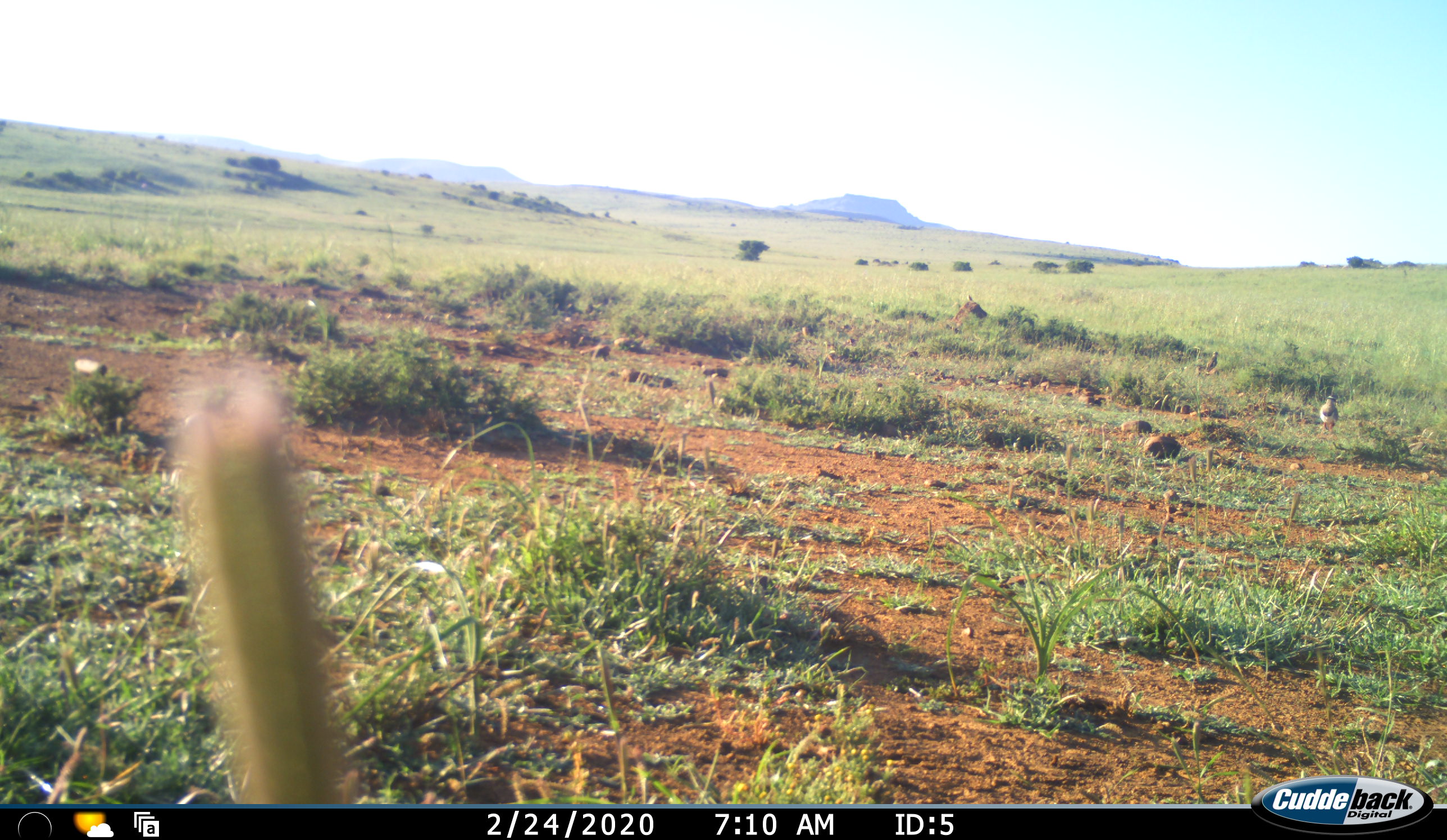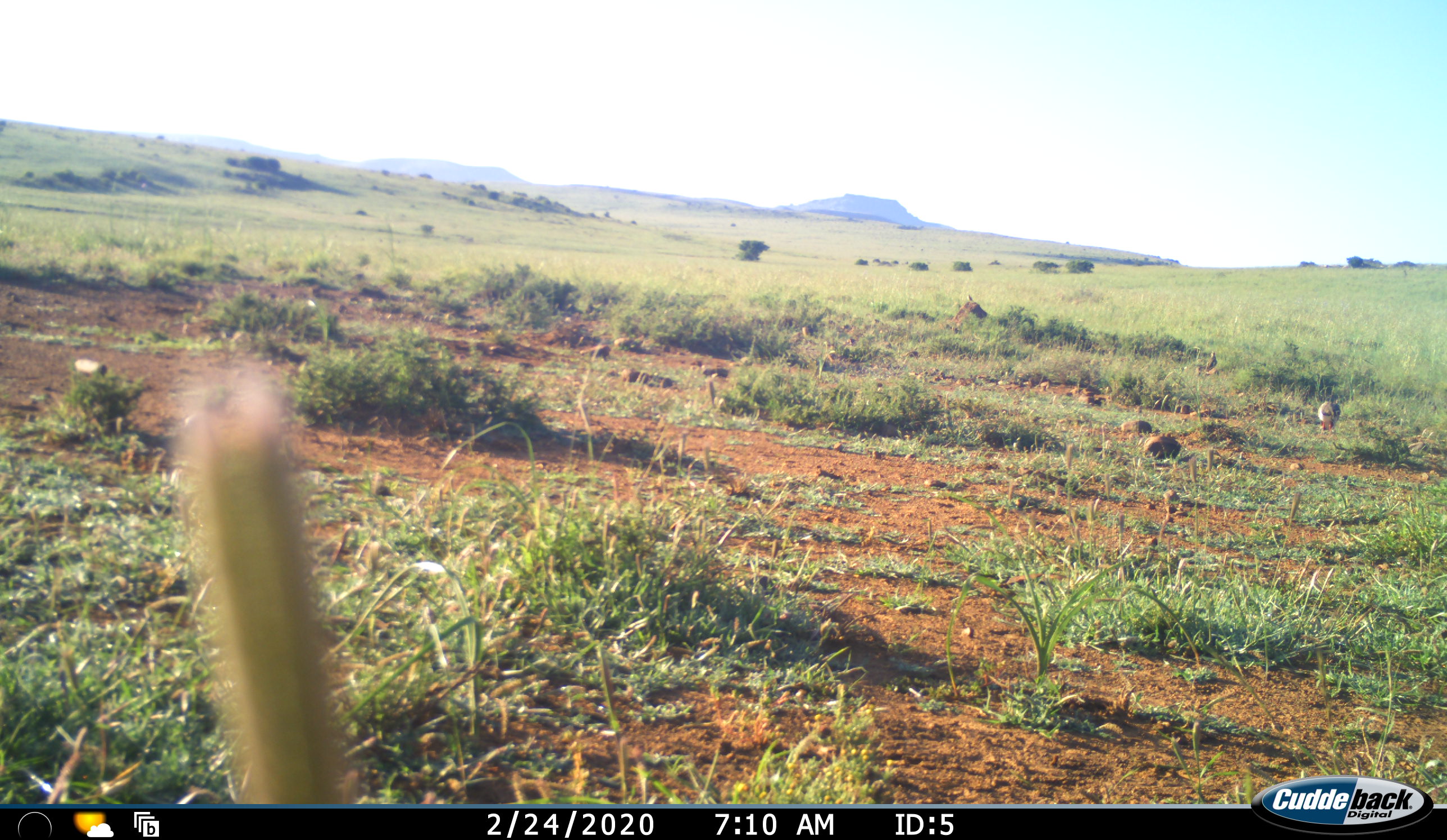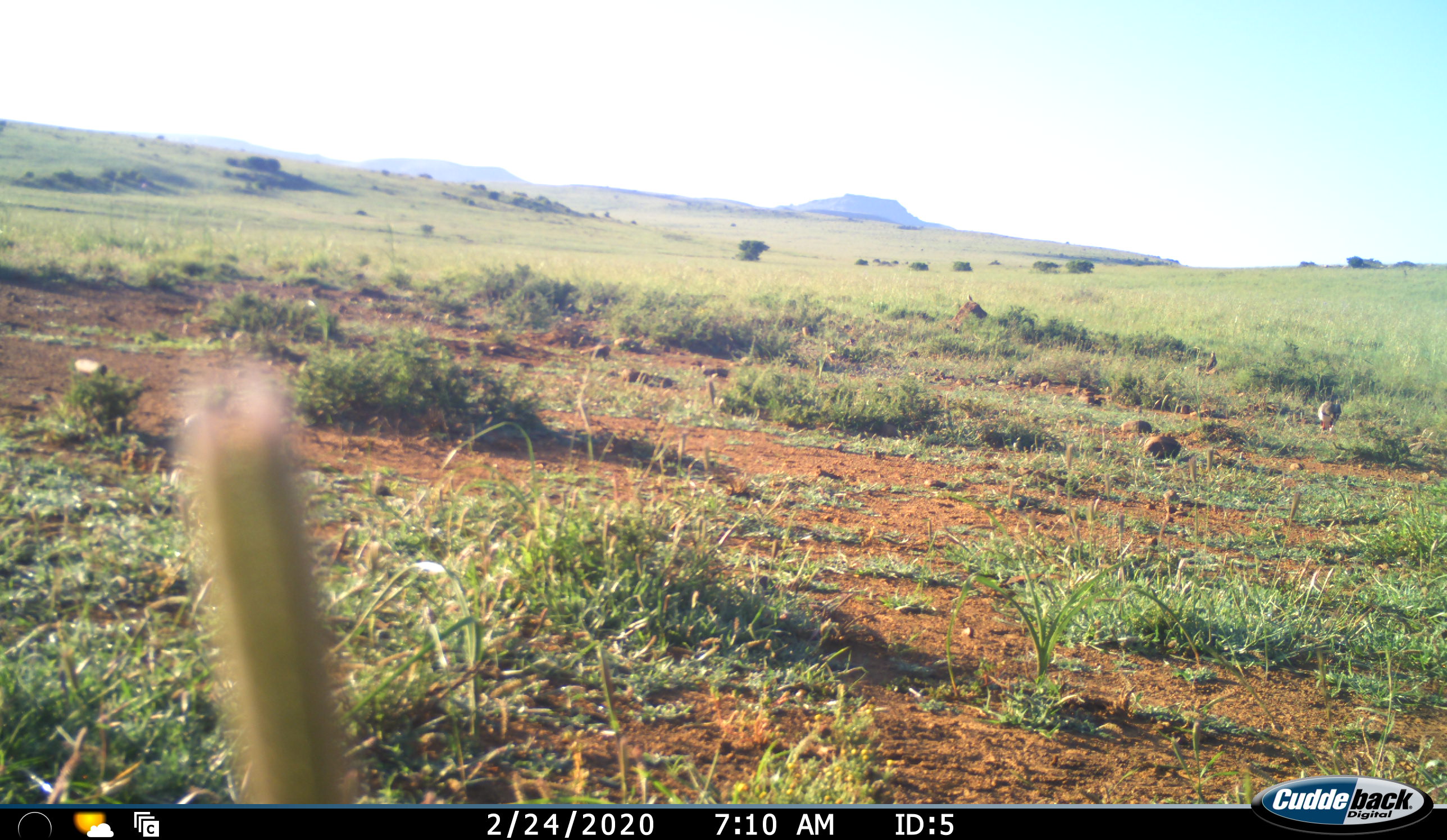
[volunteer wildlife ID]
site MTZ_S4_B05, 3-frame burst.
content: unidentified animal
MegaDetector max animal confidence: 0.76